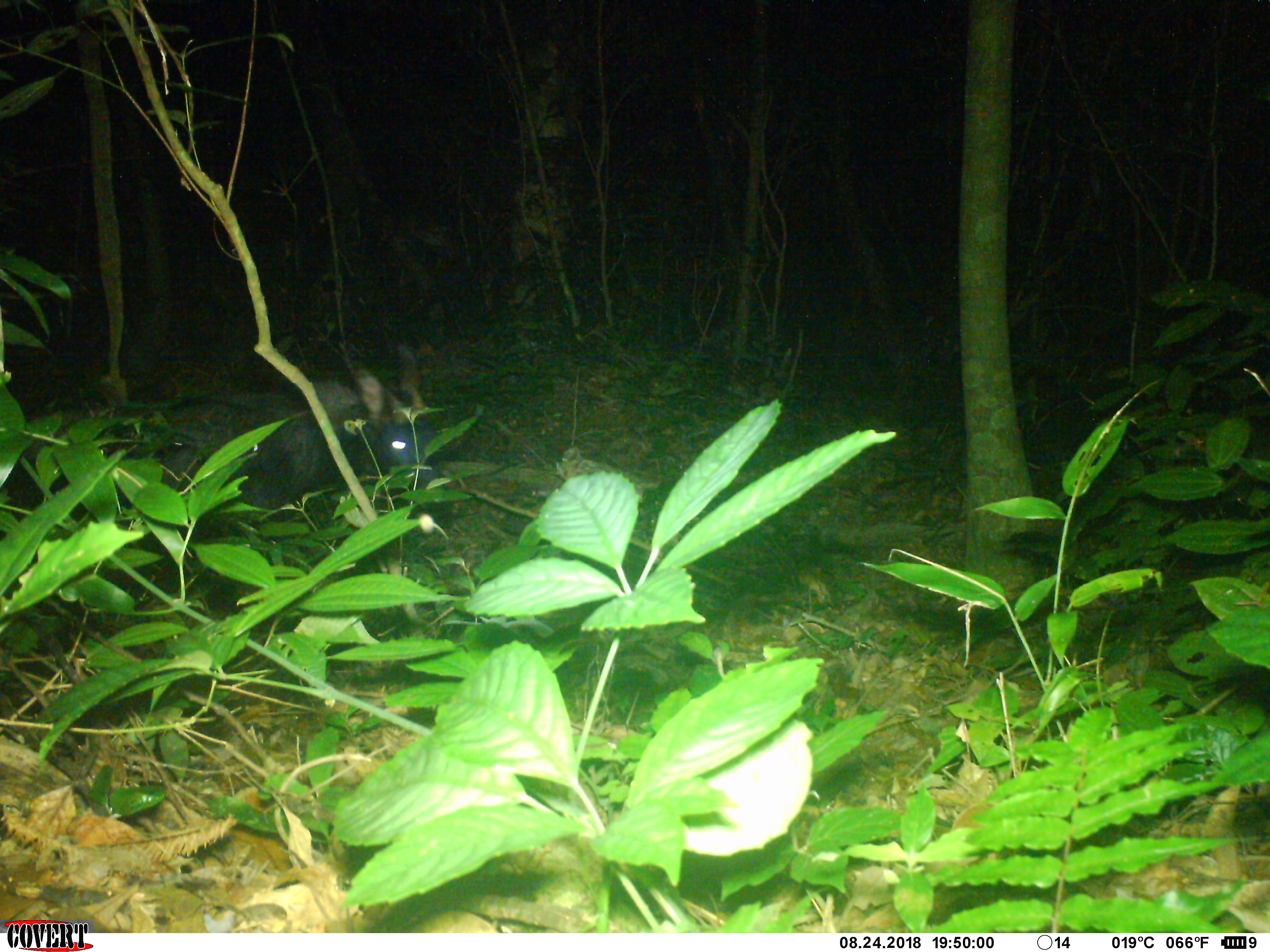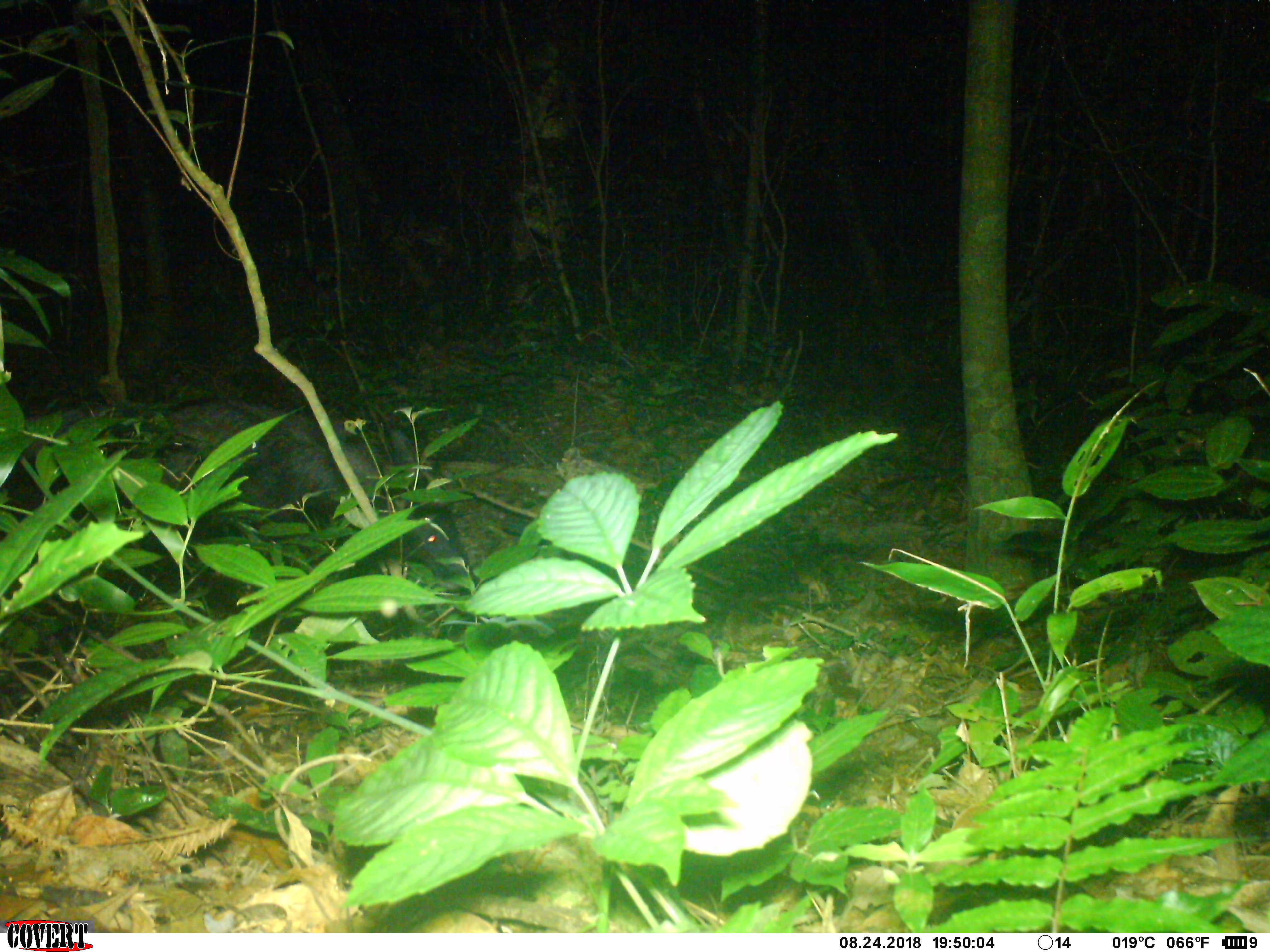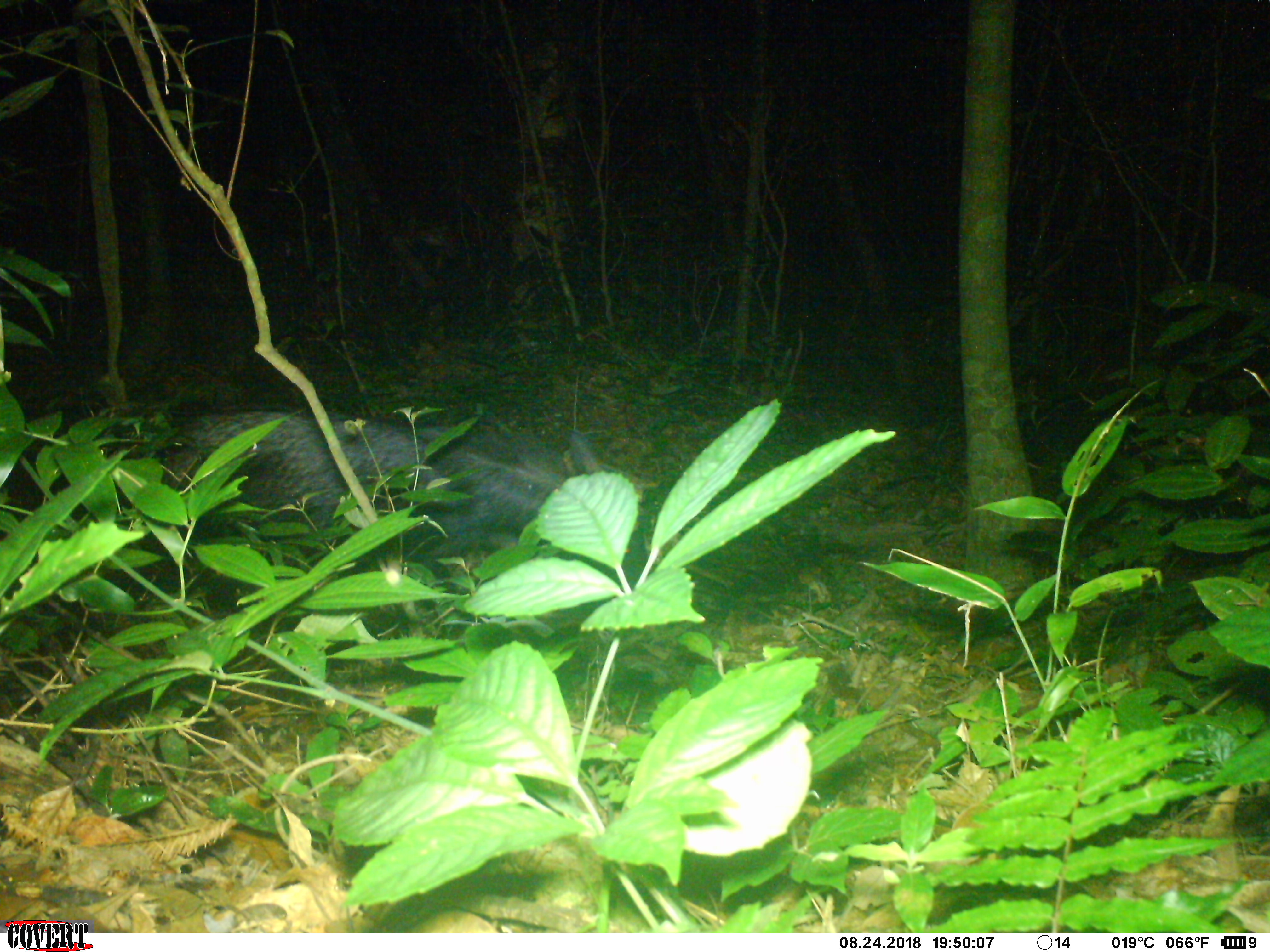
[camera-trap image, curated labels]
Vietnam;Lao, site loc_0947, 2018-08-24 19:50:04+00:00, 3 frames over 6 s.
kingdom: Animalia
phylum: Chordata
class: Mammalia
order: Artiodactyla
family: Bovidae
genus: Capricornis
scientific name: Capricornis sumatraensis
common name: chinese serow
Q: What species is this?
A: Chinese serow (Capricornis sumatraensis).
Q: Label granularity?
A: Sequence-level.